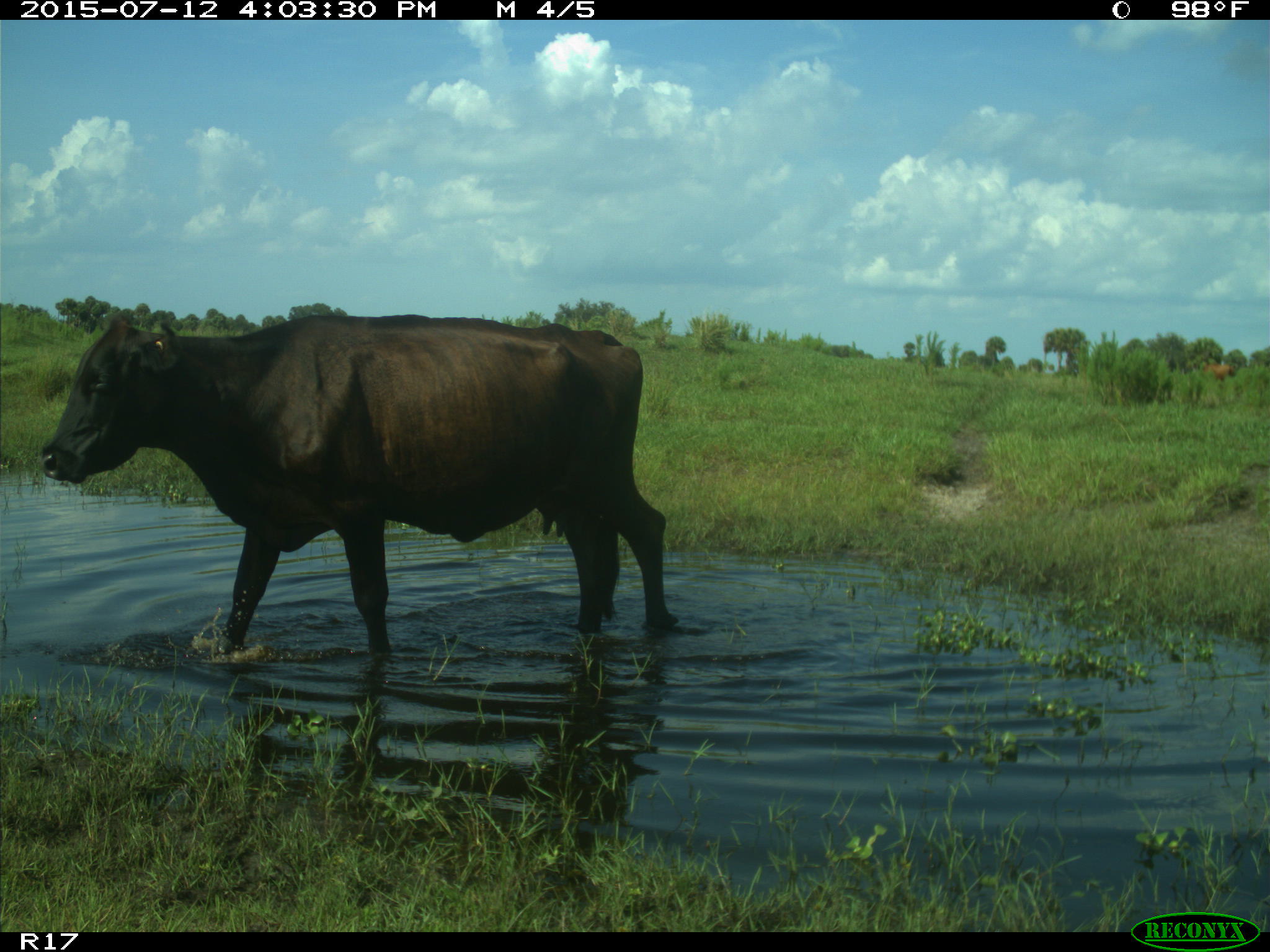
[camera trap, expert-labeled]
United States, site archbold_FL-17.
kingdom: Animalia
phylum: Chordata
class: Mammalia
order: Artiodactyla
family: Bovidae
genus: Bos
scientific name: Bos taurus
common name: domestic cow